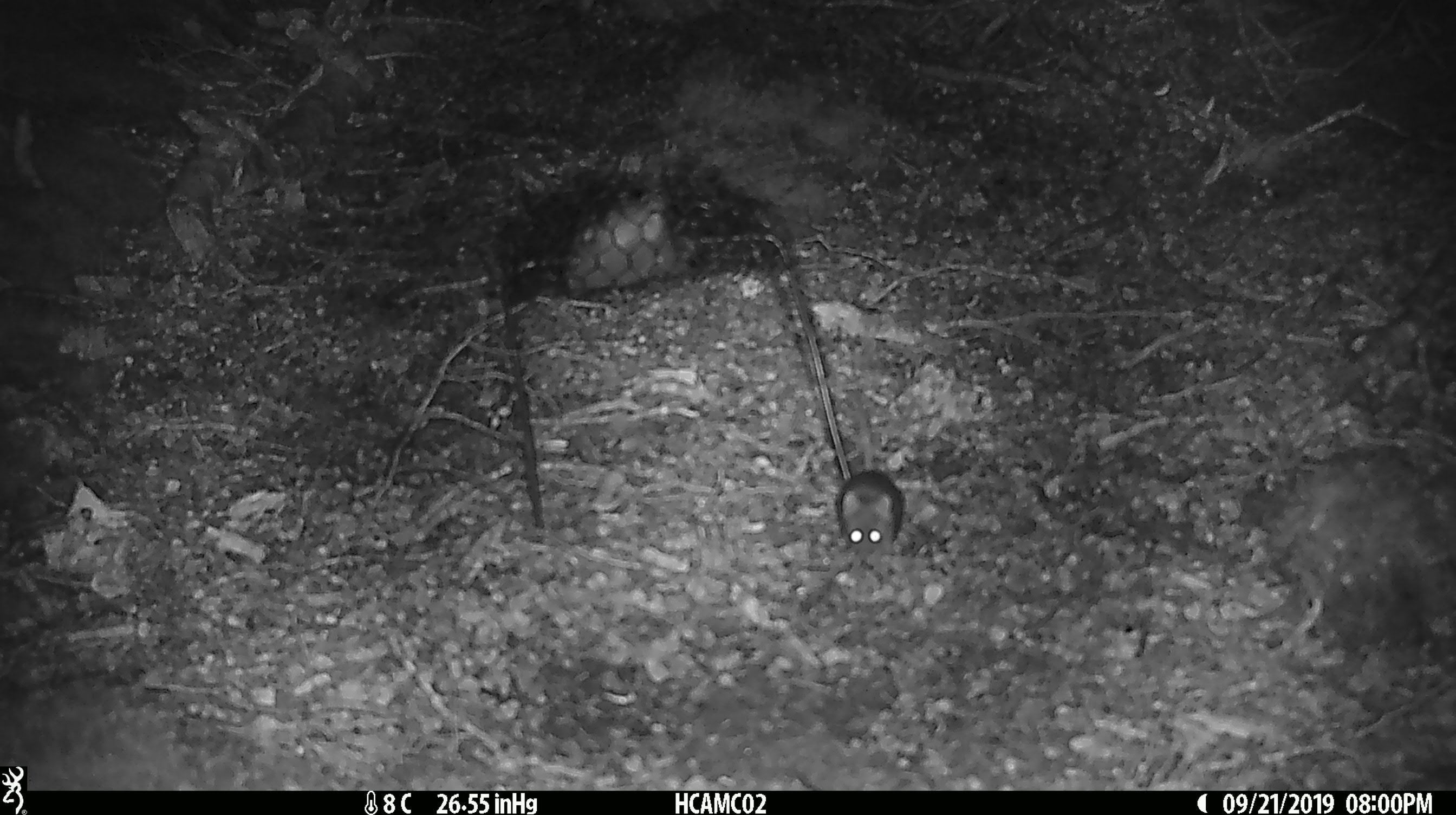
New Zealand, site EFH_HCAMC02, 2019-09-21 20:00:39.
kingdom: Animalia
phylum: Chordata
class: Mammalia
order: Rodentia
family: Muridae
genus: Mus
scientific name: Mus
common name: mouse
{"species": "mouse (Mus)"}